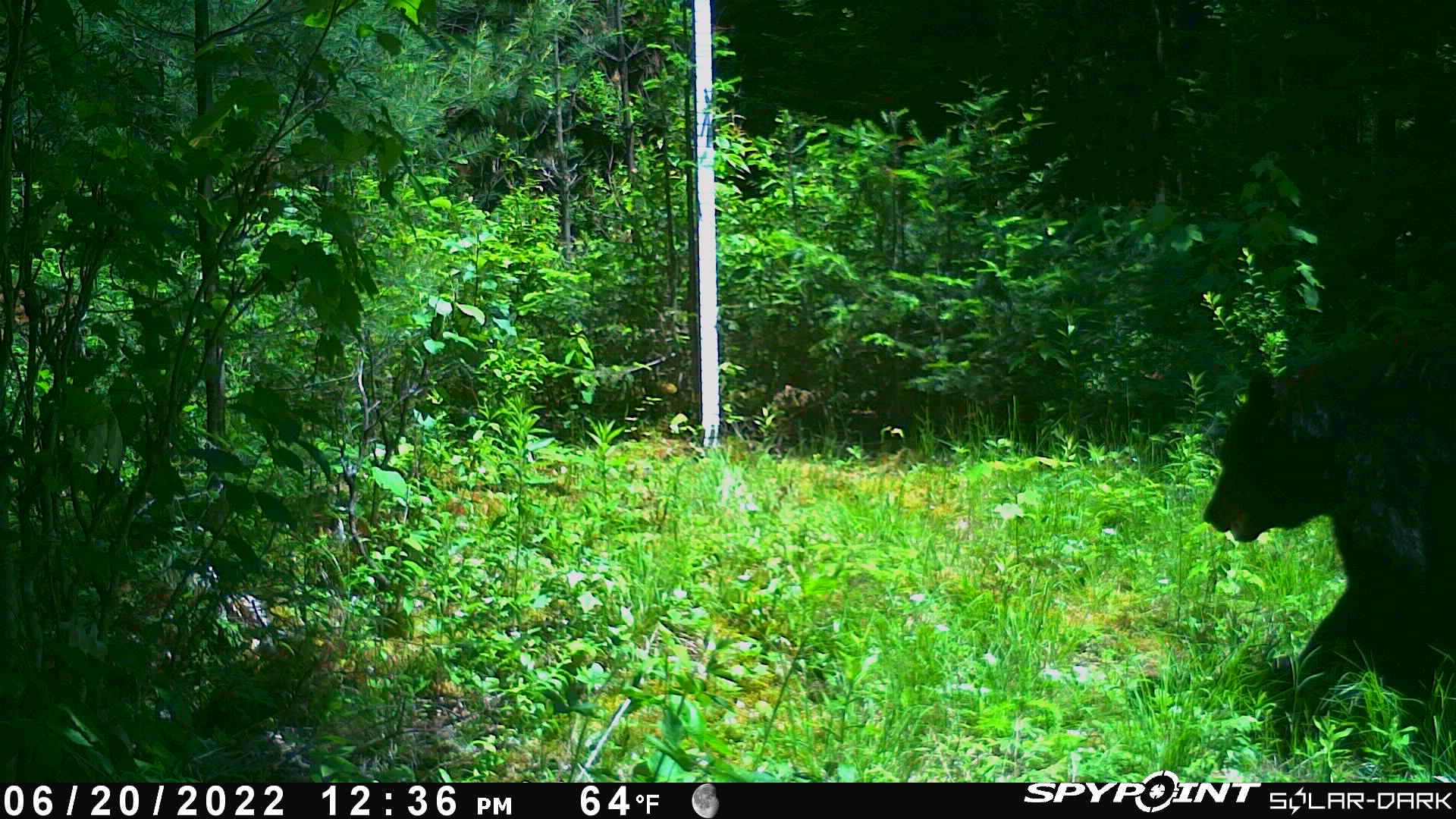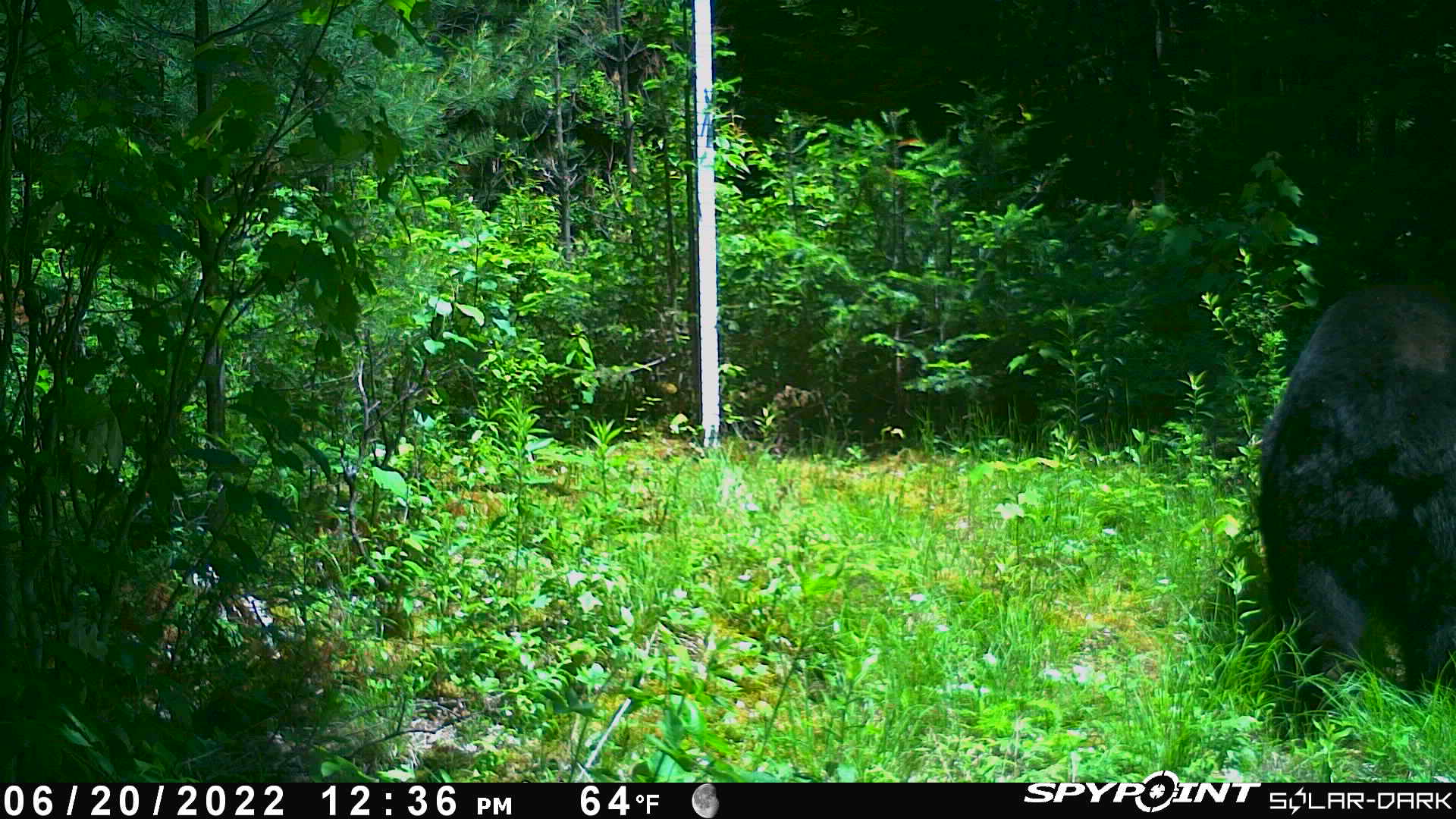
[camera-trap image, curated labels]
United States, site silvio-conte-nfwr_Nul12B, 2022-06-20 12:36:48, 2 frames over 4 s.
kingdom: Animalia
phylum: Chordata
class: Mammalia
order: Carnivora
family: Ursidae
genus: Ursus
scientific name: Ursus americanus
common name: black bear